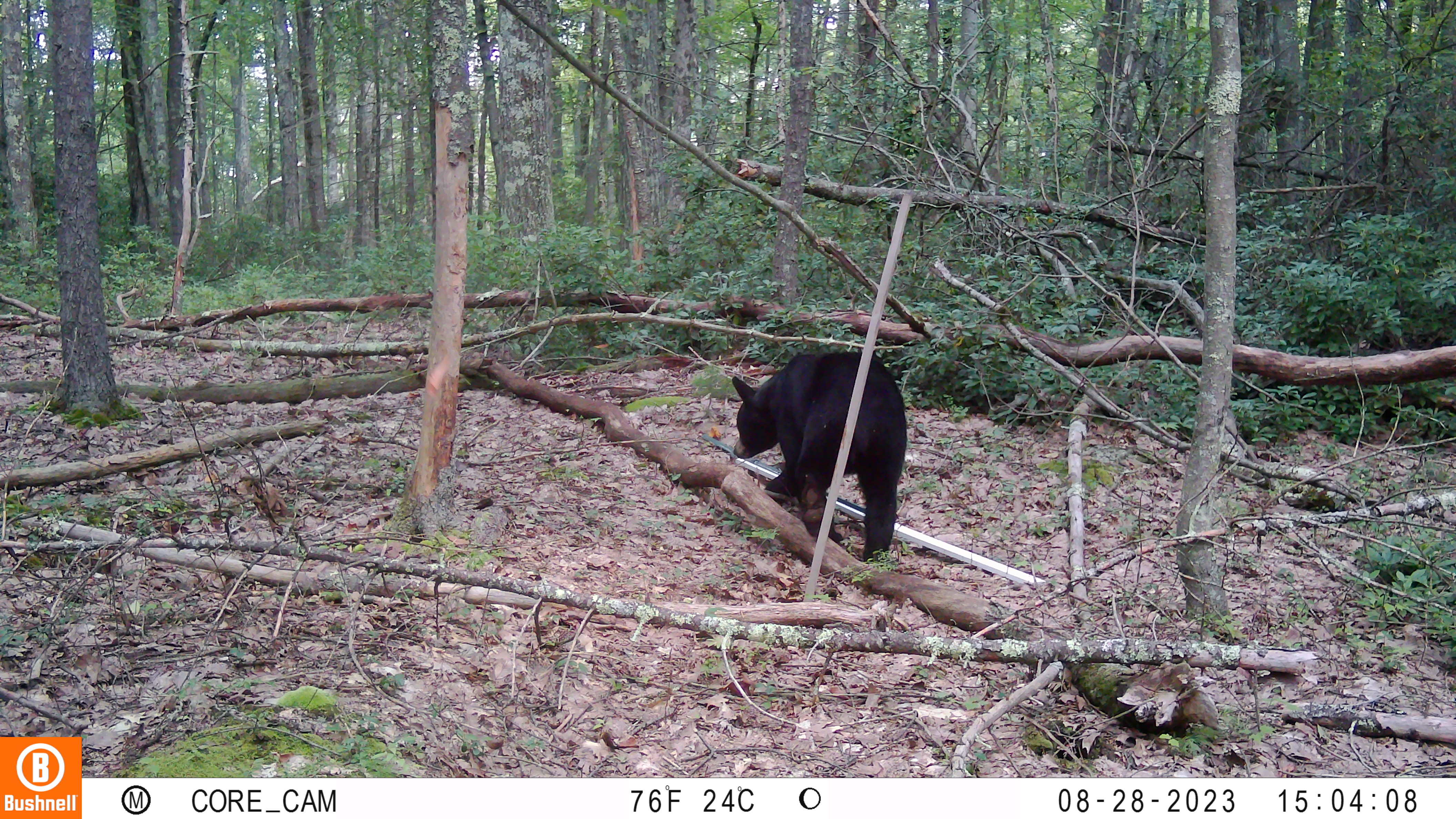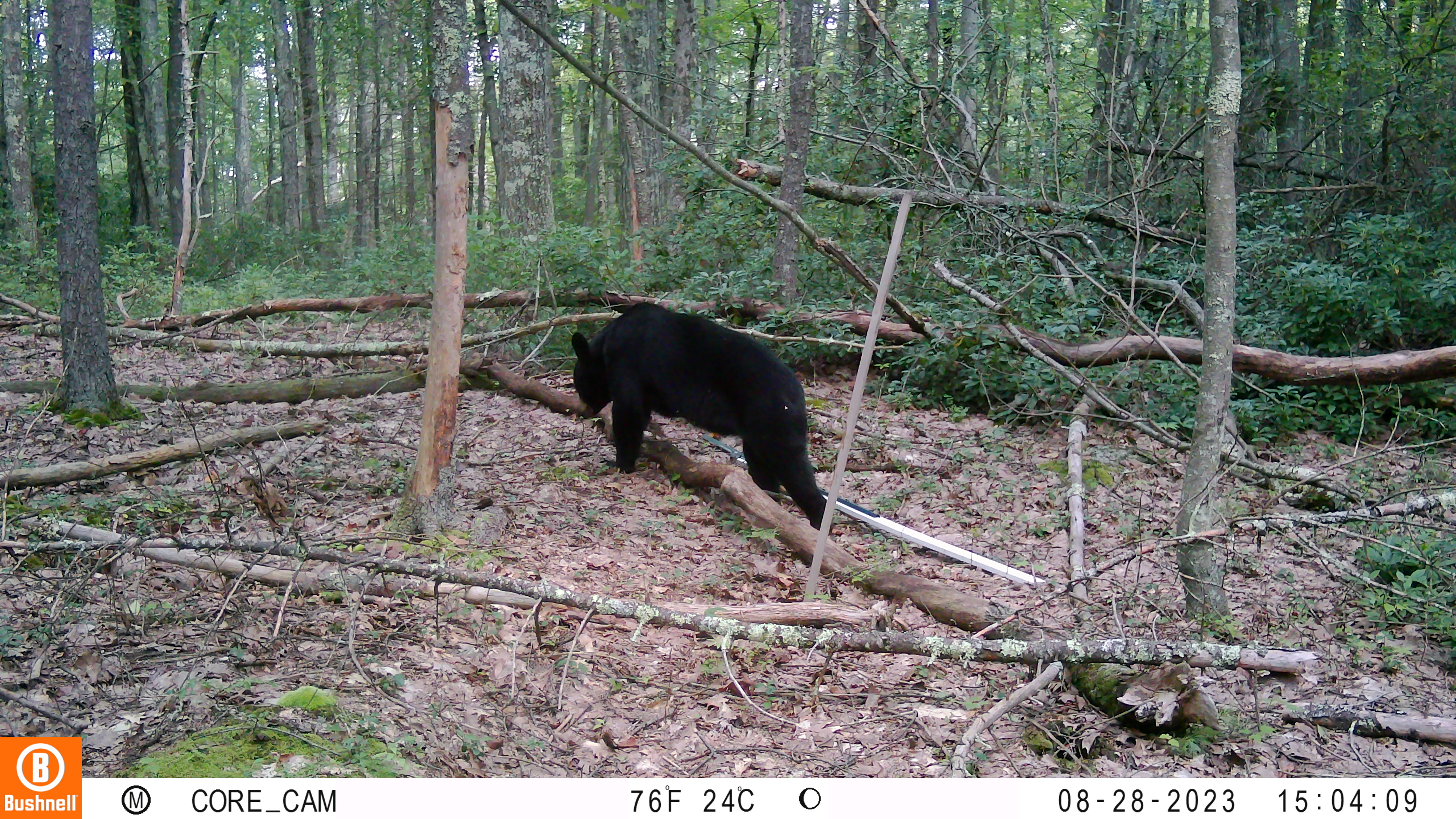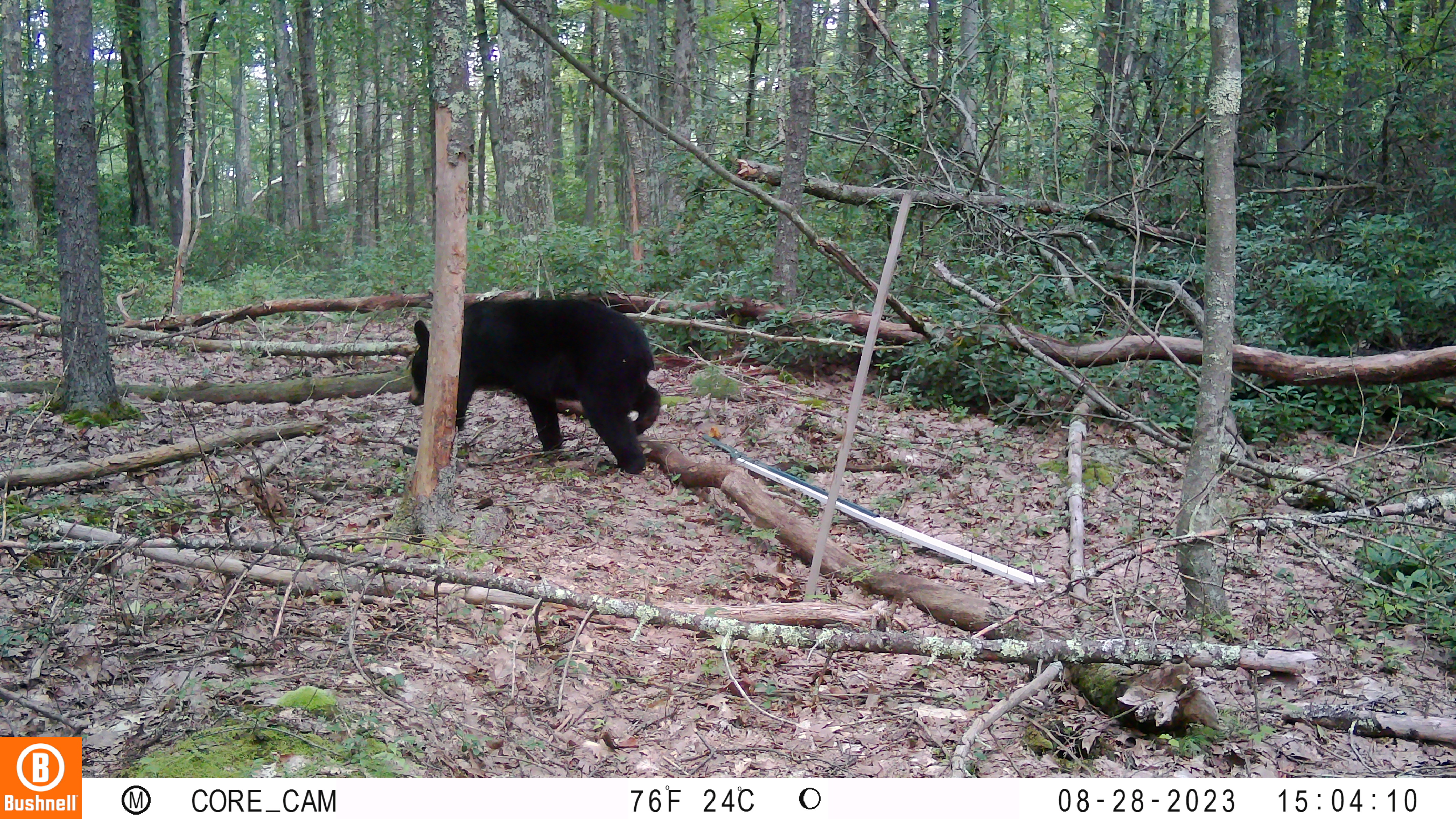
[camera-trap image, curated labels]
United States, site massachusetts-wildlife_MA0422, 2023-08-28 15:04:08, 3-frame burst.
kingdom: Animalia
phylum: Chordata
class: Mammalia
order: Carnivora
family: Ursidae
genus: Ursus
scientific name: Ursus americanus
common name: black bear